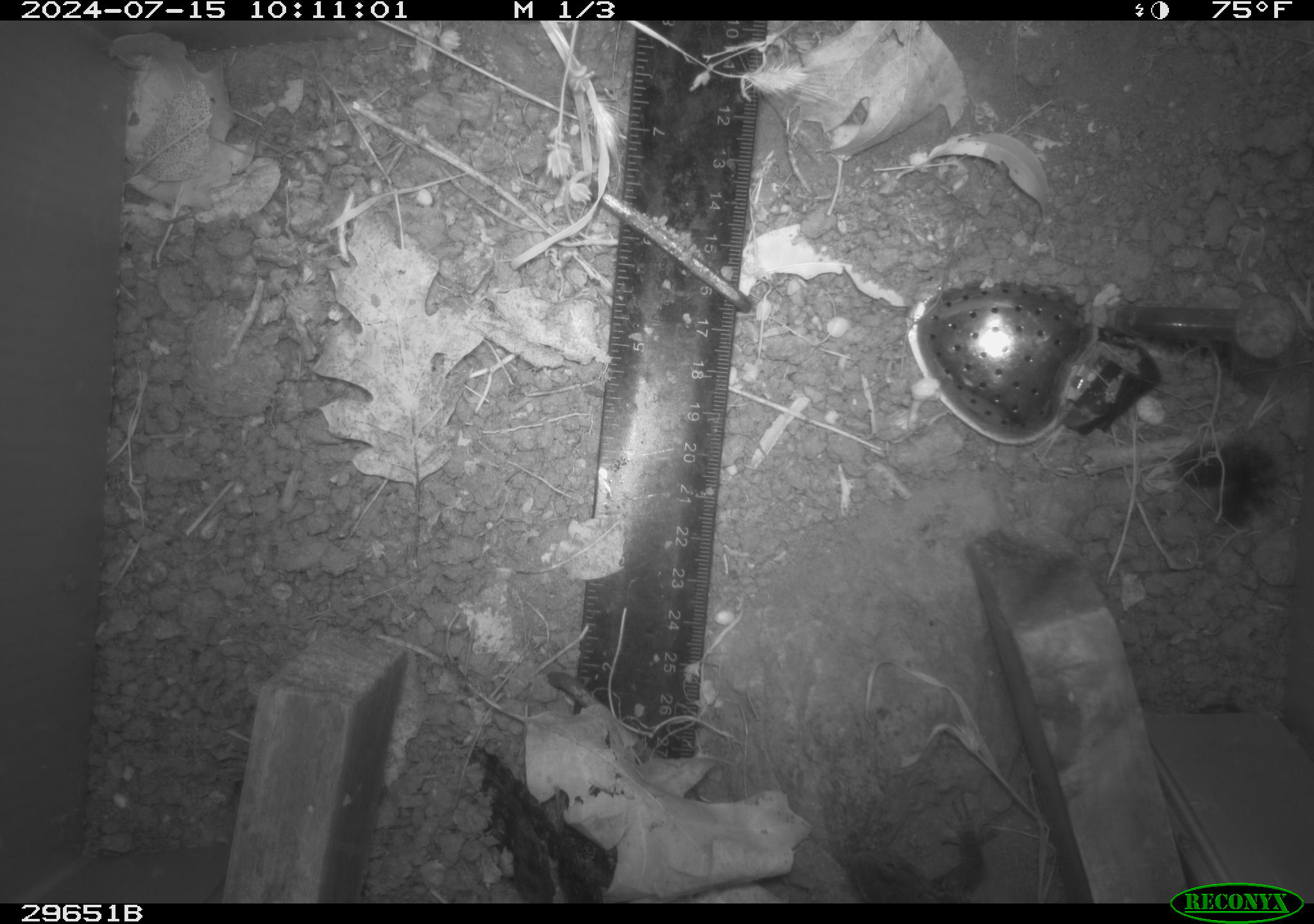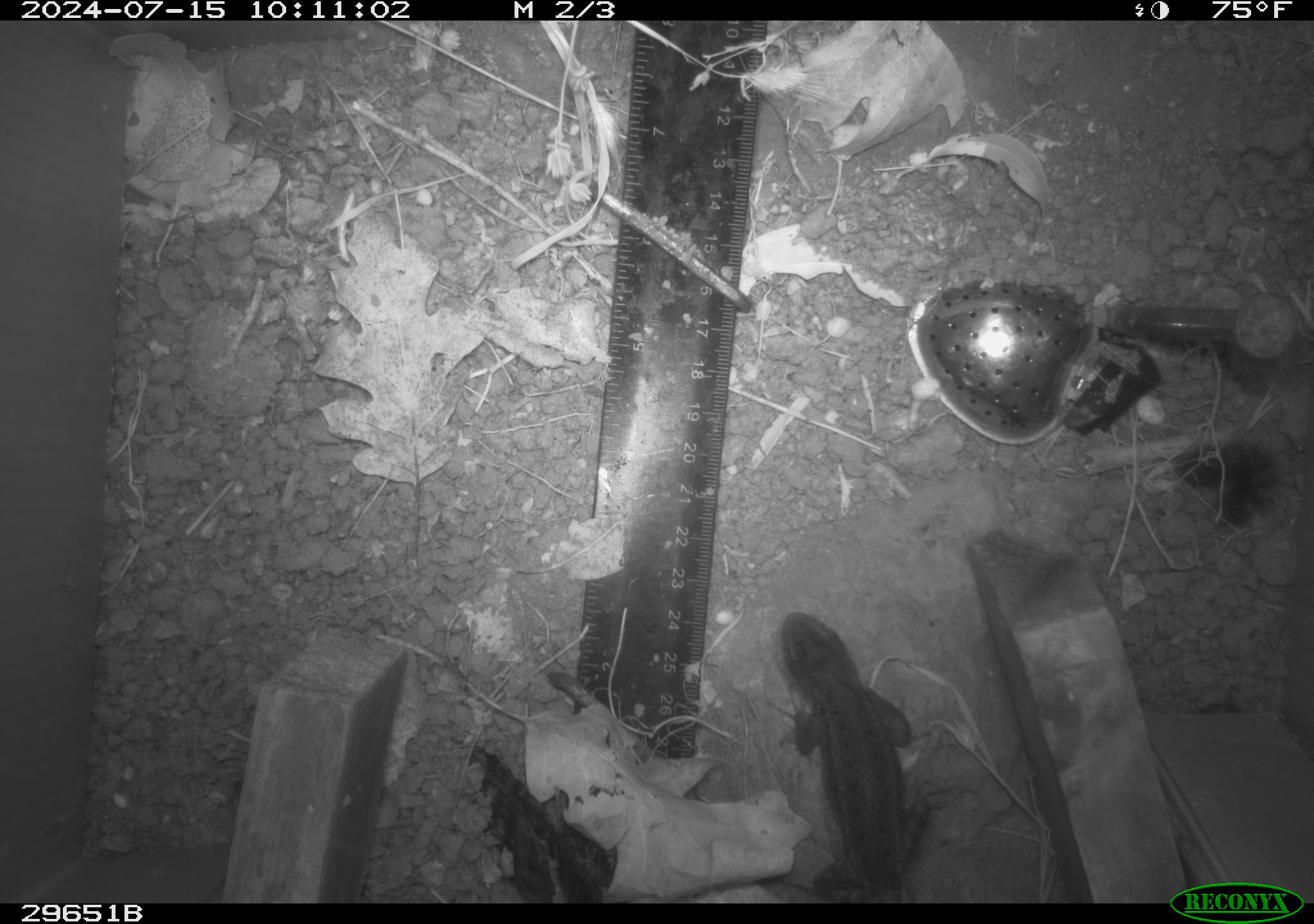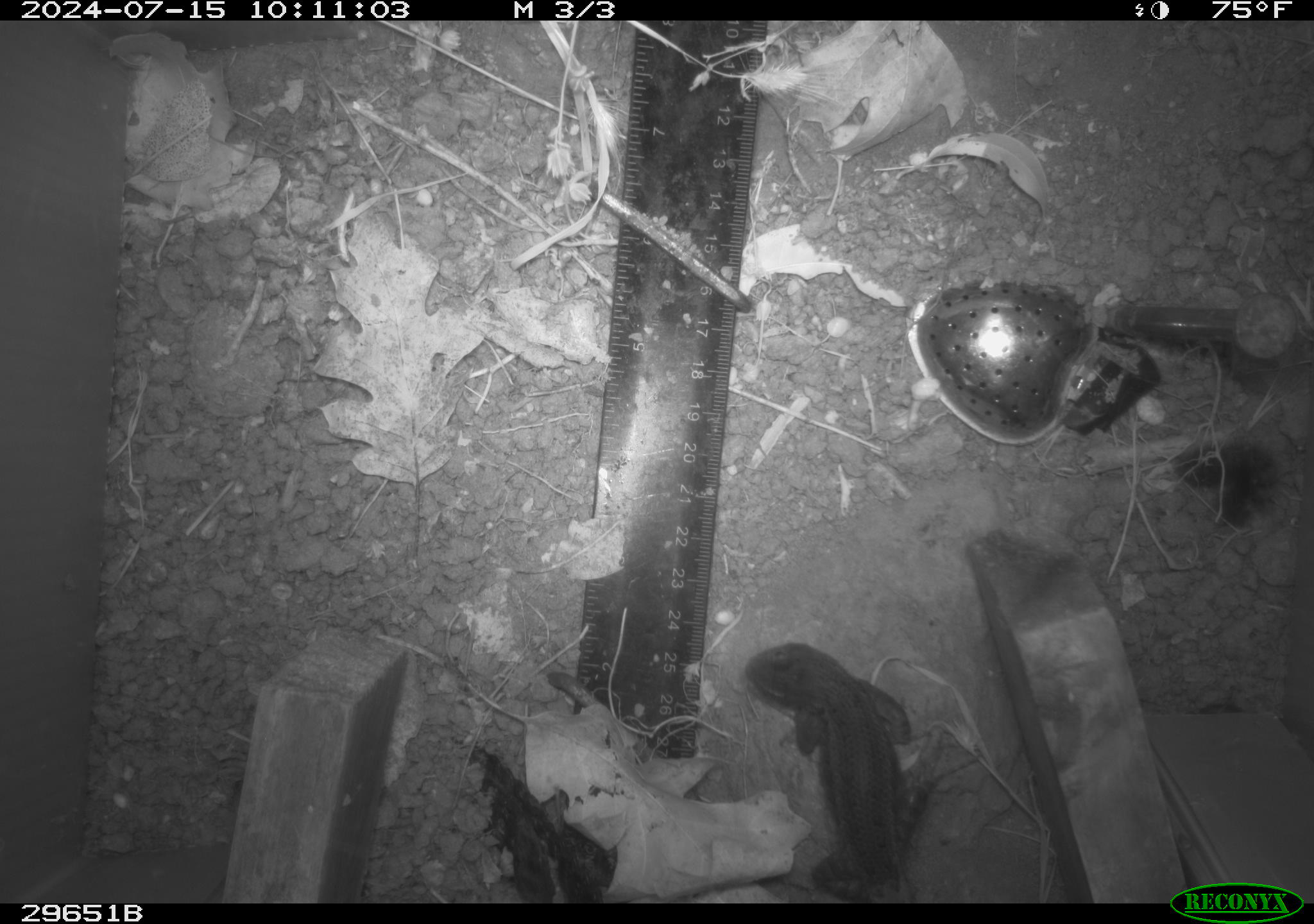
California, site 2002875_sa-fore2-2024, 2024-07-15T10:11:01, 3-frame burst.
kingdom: Animalia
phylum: Chordata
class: Reptilia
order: Squamata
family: Phrynosomatidae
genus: Sceloporus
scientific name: Sceloporus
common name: spiny lizards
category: sceloporus species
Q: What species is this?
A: Sceloporus species (spiny lizards) (Sceloporus).